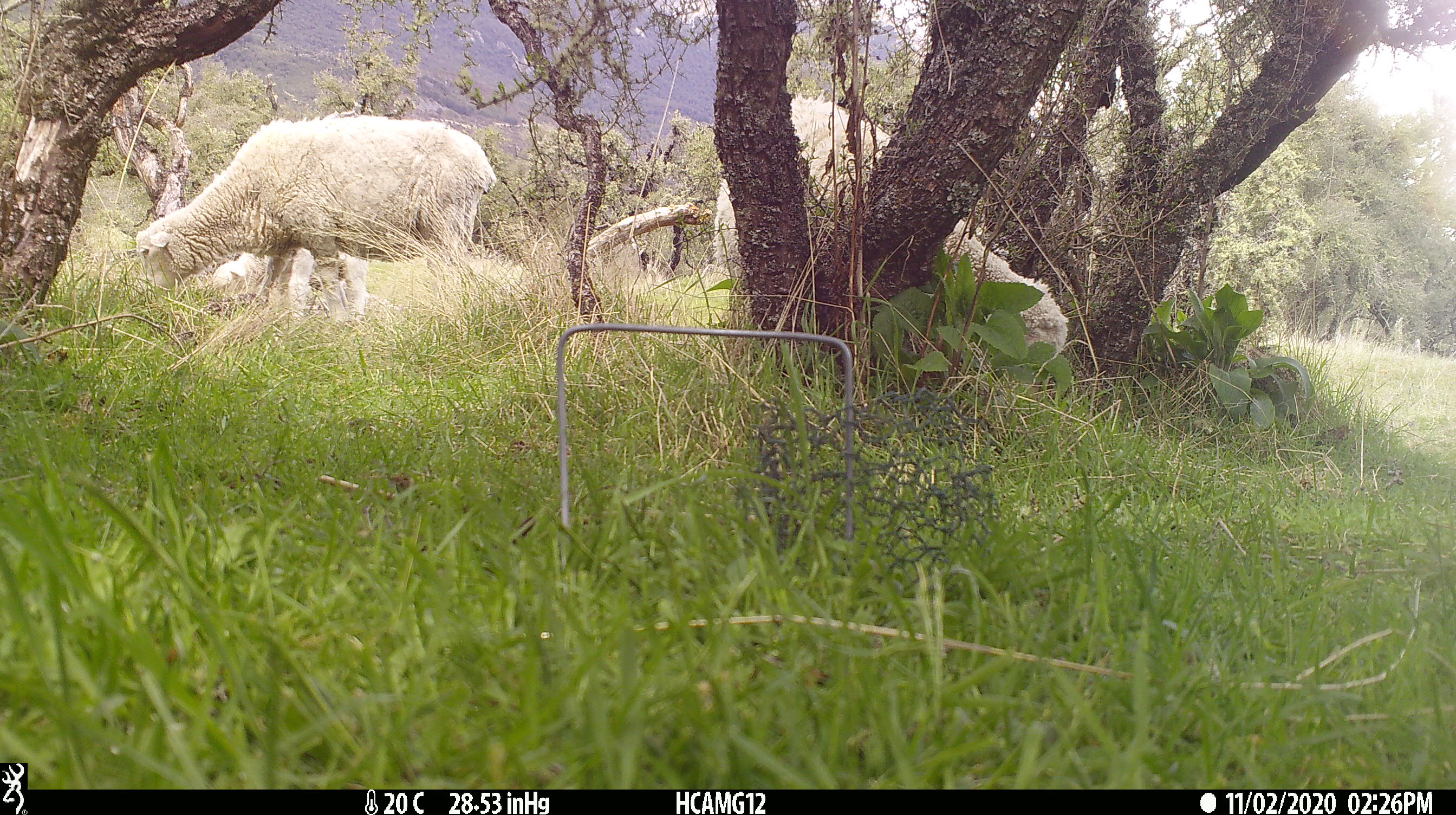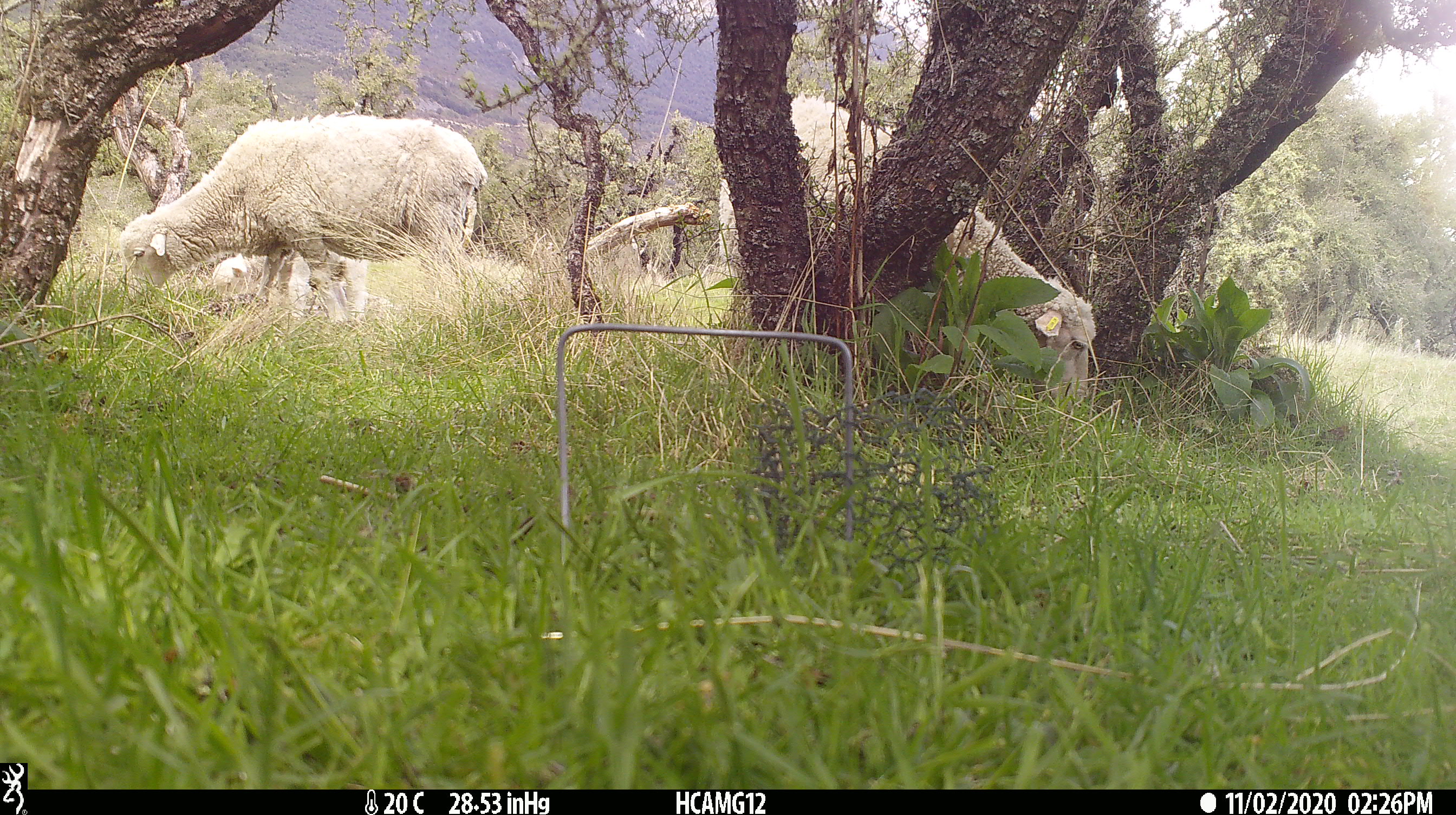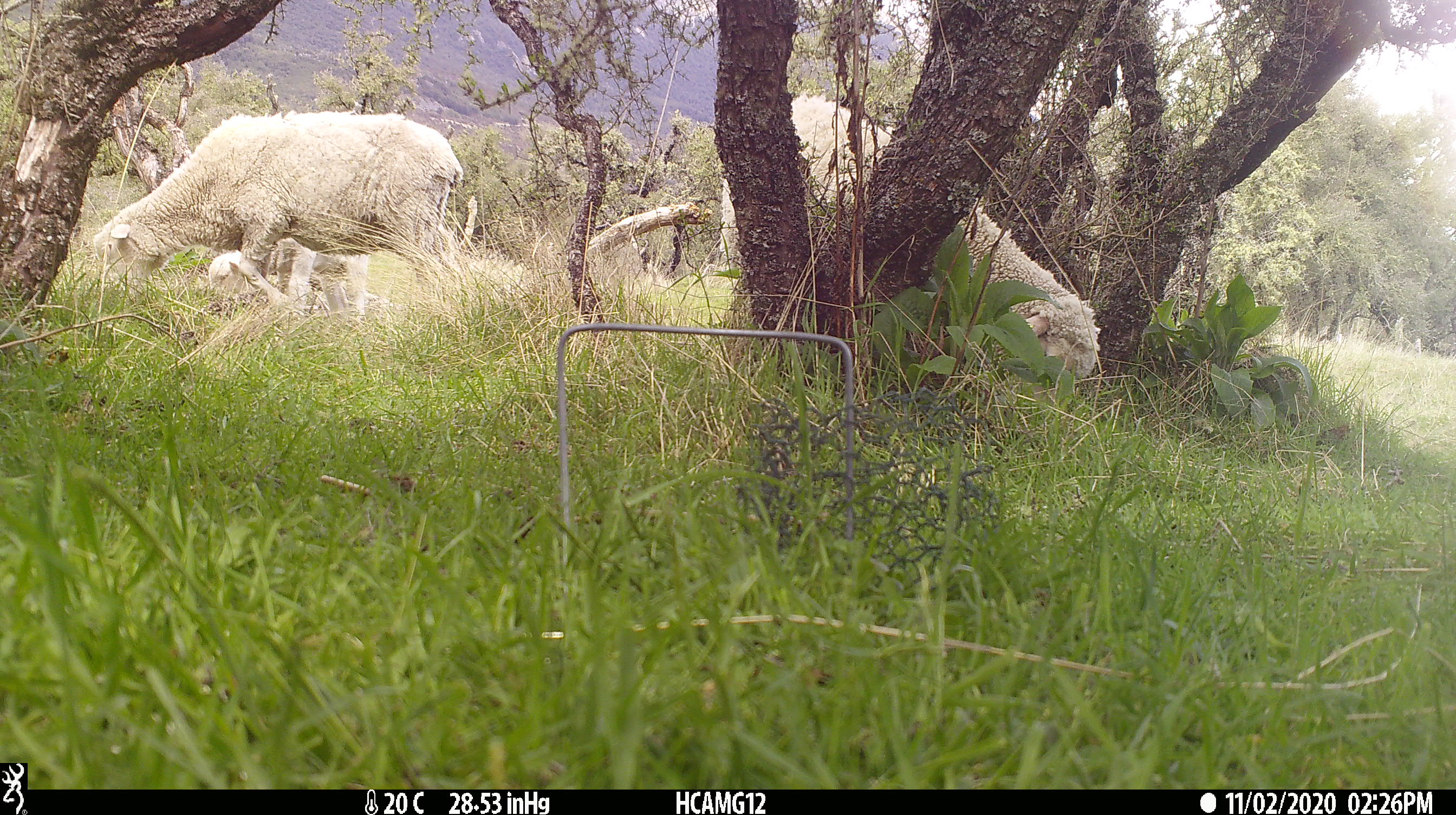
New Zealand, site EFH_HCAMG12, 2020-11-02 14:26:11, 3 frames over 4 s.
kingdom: Animalia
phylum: Chordata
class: Mammalia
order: Artiodactyla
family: Bovidae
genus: Ovis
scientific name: Ovis aries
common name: domestic sheep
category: sheep